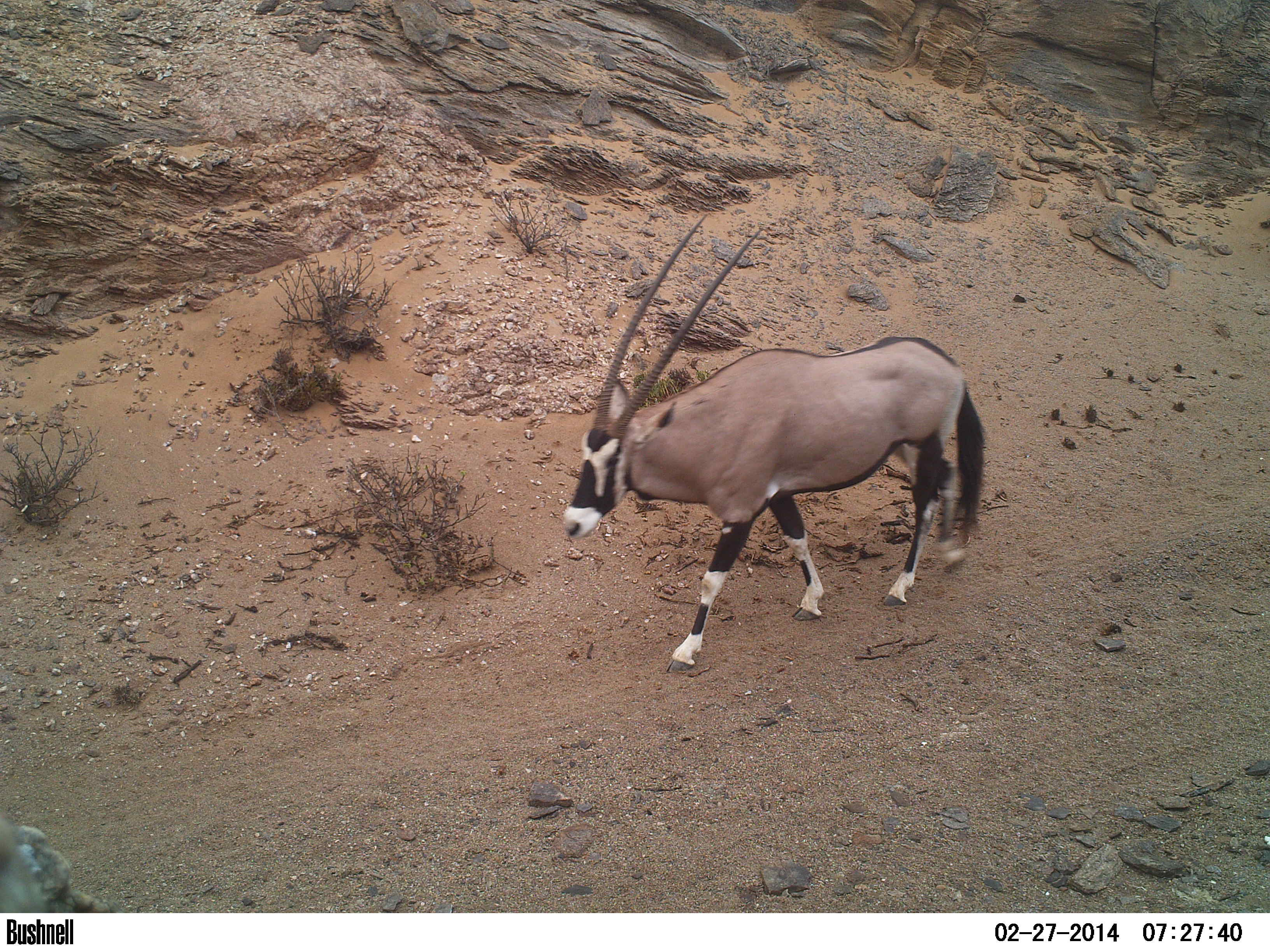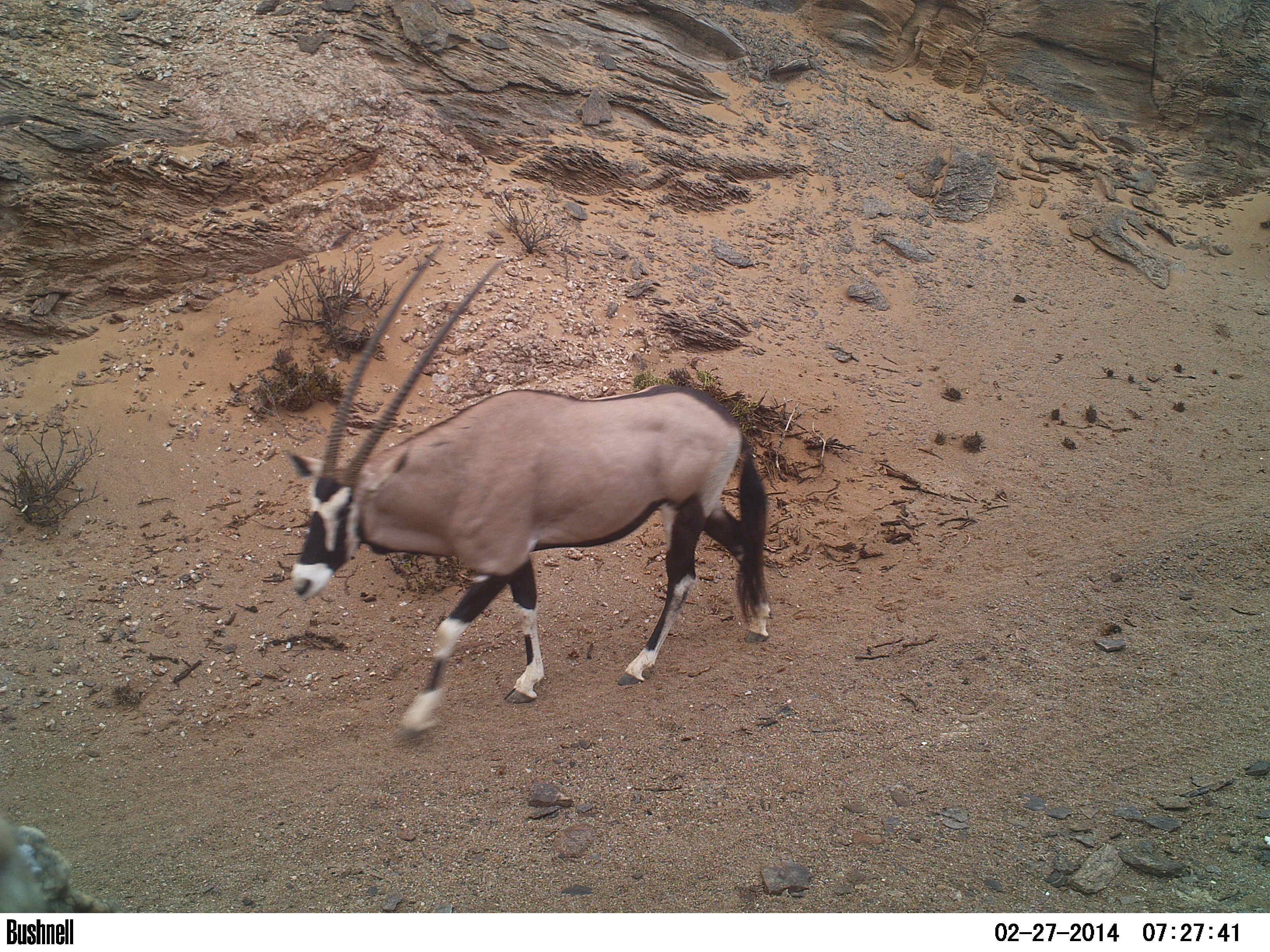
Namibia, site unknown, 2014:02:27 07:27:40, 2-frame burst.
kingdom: Animalia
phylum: Chordata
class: Mammalia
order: Artiodactyla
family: Bovidae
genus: Oryx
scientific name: Oryx gazella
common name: gemsbok